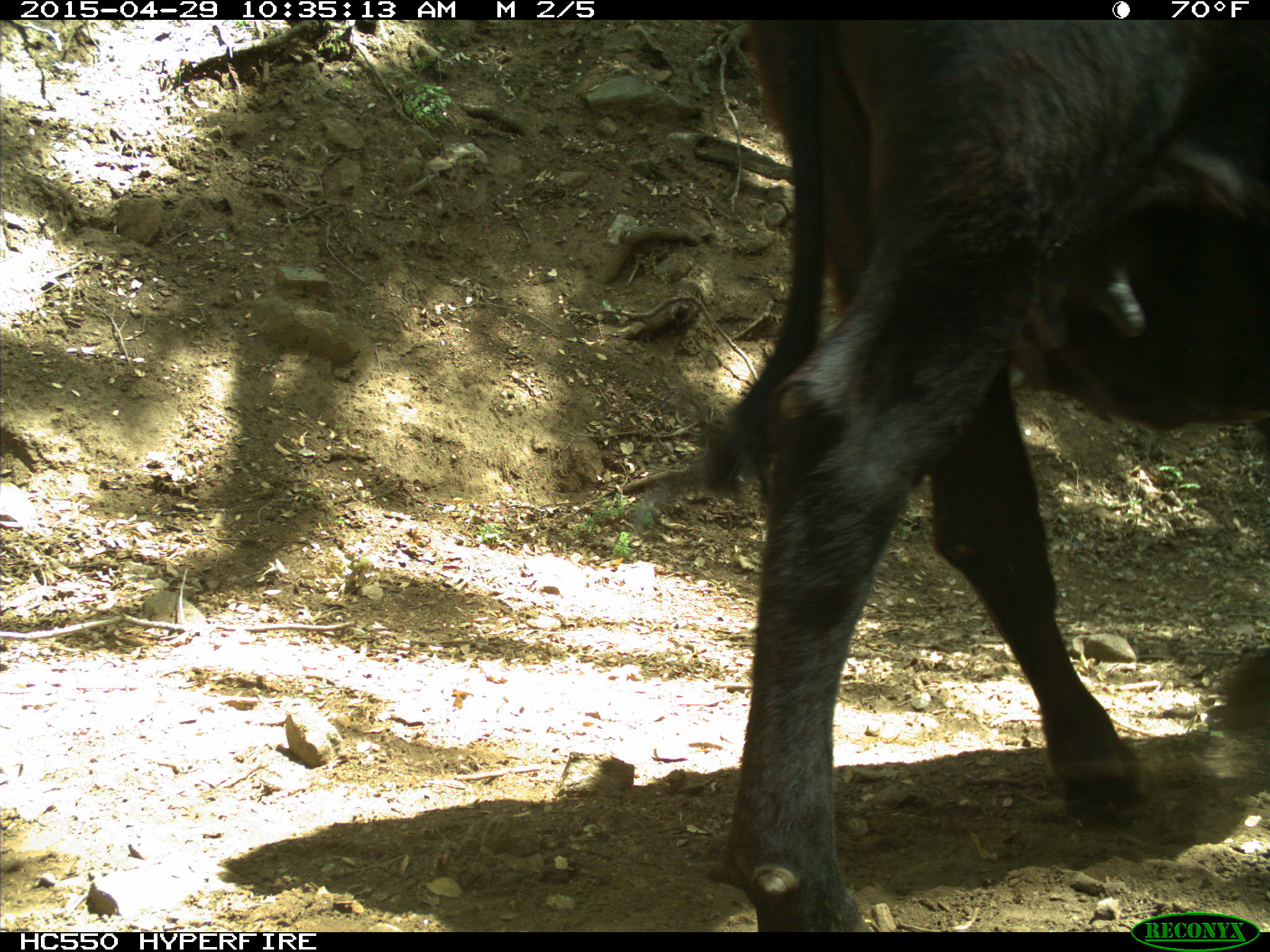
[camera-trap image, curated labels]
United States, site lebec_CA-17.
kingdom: Animalia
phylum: Chordata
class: Mammalia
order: Artiodactyla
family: Bovidae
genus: Bos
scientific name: Bos taurus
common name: domestic cow